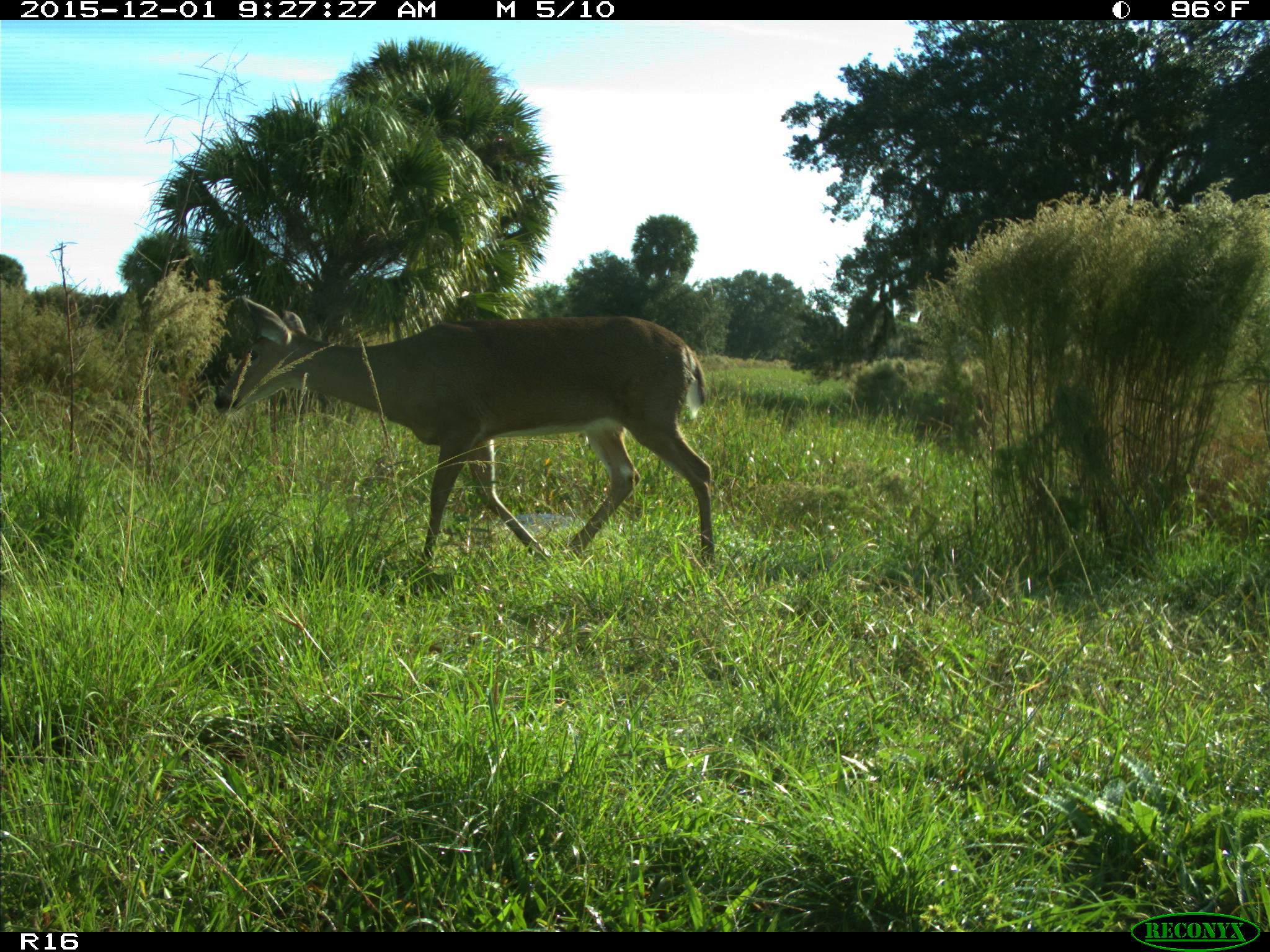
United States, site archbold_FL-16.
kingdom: Animalia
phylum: Chordata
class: Mammalia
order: Artiodactyla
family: Cervidae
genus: Odocoileus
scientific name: Odocoileus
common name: deer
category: unidentified deer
Unidentified deer (deer) (Odocoileus).